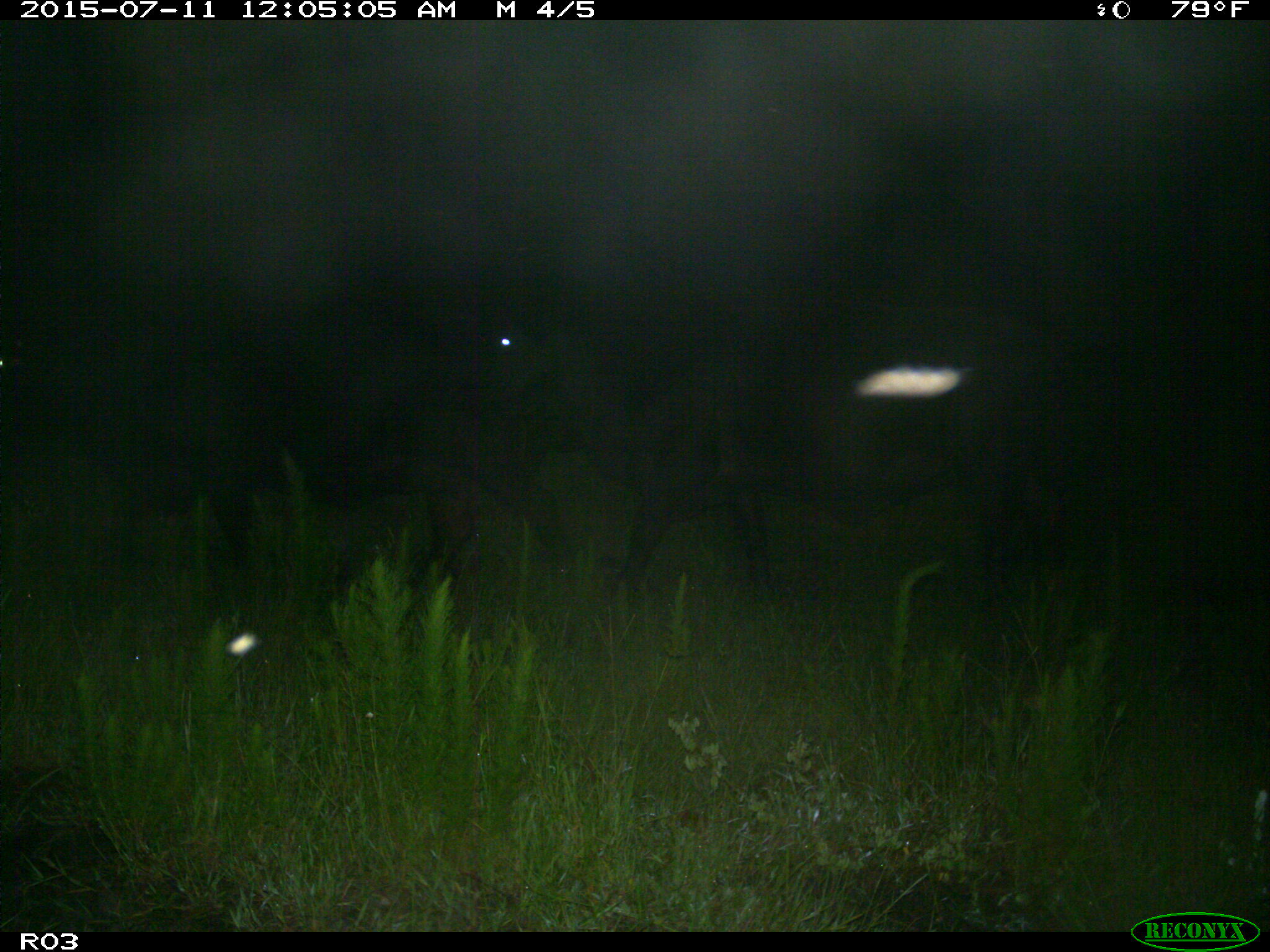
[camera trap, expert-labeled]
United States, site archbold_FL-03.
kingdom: Animalia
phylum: Chordata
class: Mammalia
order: Artiodactyla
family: Bovidae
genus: Bos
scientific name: Bos taurus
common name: domestic cow